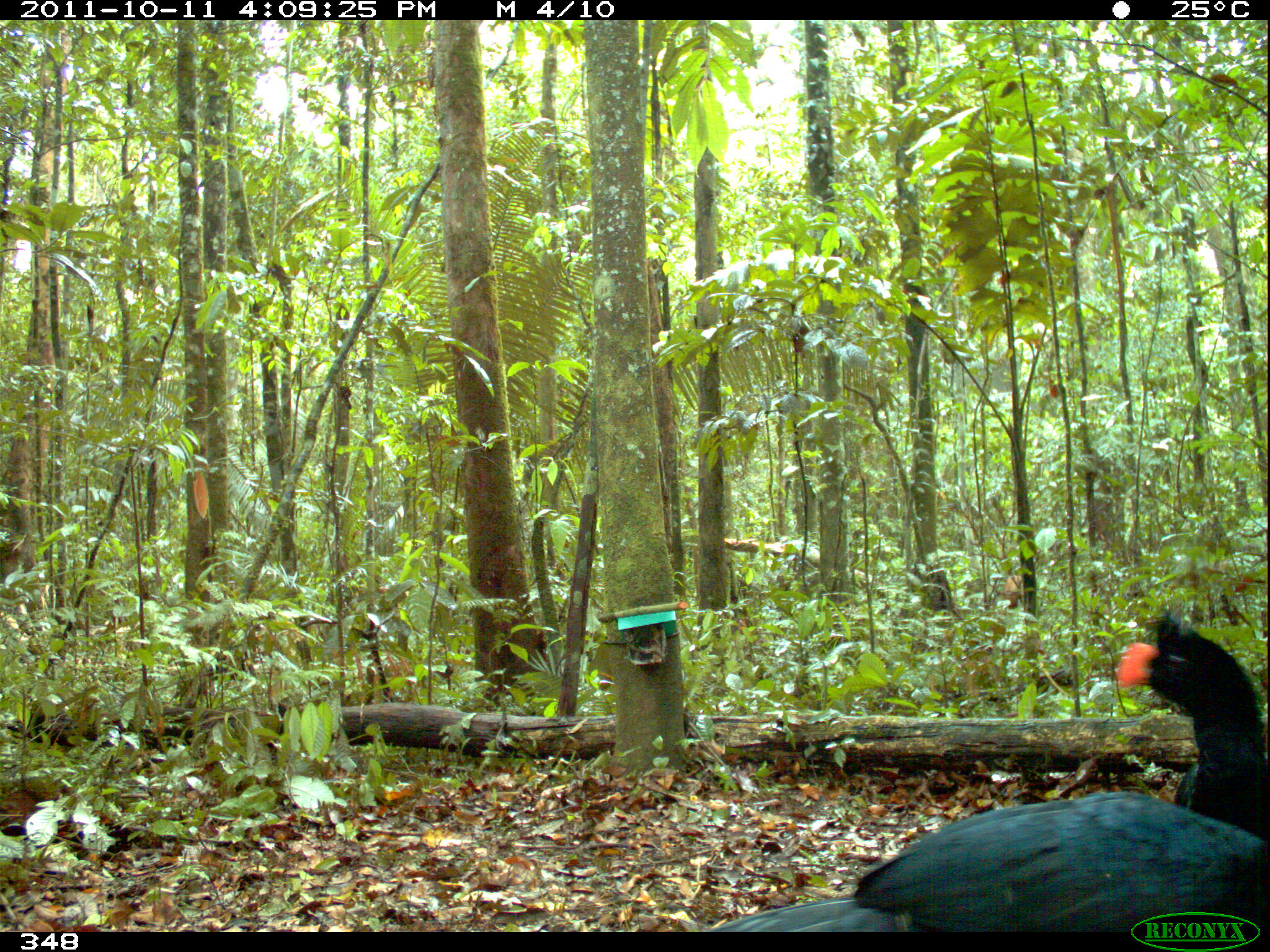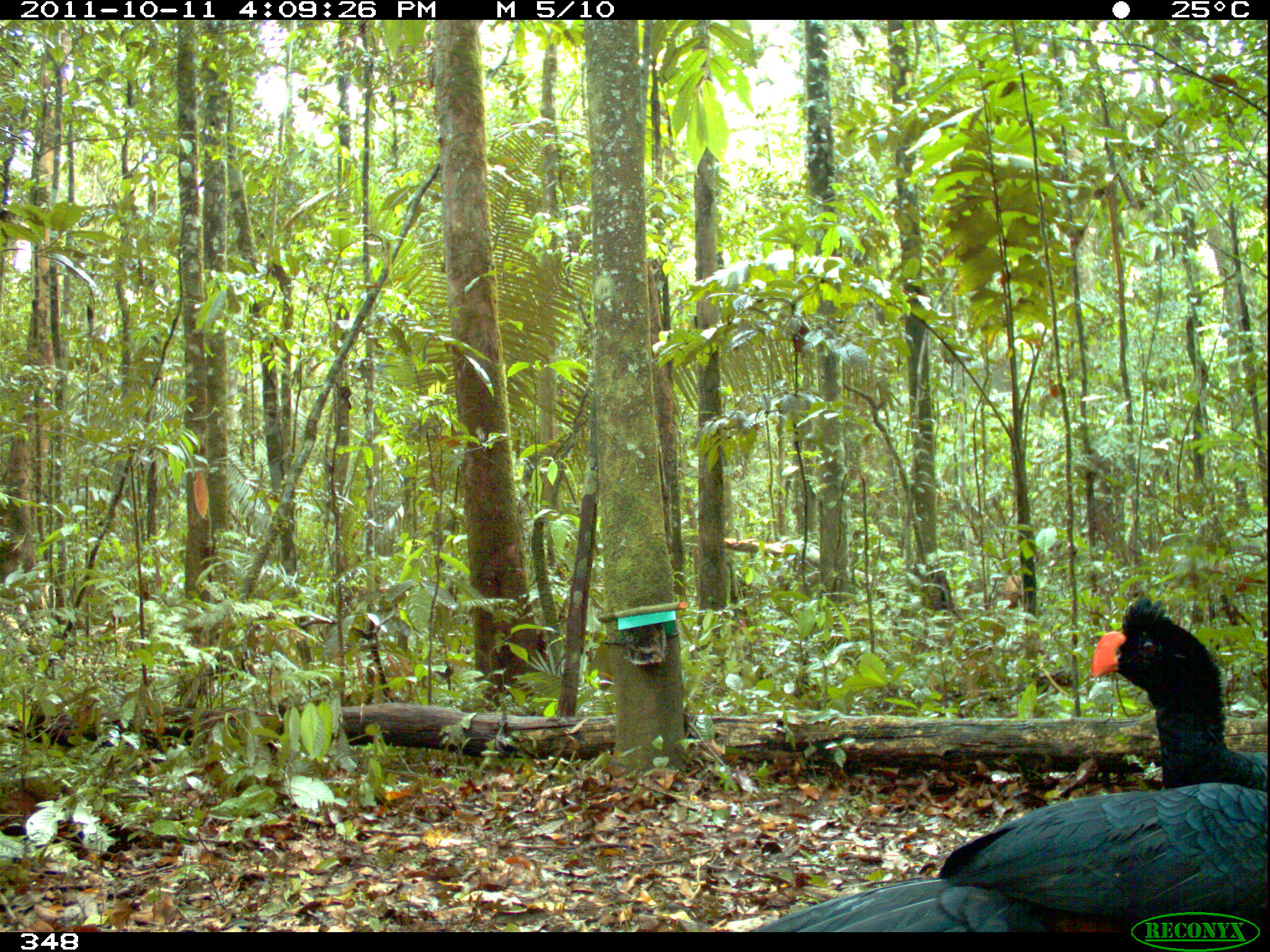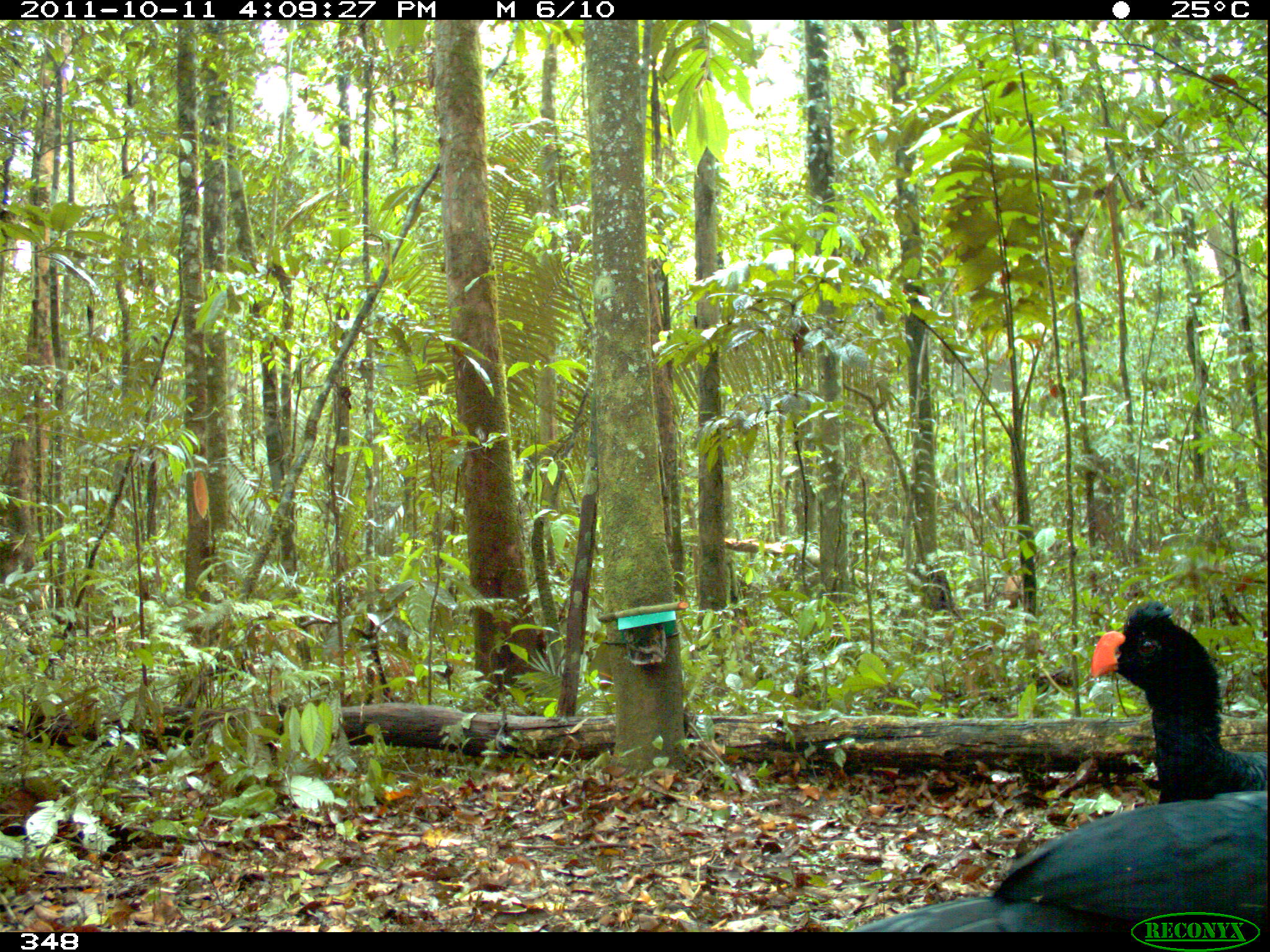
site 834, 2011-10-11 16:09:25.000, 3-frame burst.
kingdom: Animalia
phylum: Chordata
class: Aves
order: Galliformes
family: Cracidae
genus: Mitu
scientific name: Mitu tuberosum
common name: razor-billed curassow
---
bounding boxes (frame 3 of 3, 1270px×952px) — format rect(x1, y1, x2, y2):
mitu tuberosum: rect(846, 791, 1267, 932); rect(1090, 599, 1267, 804)